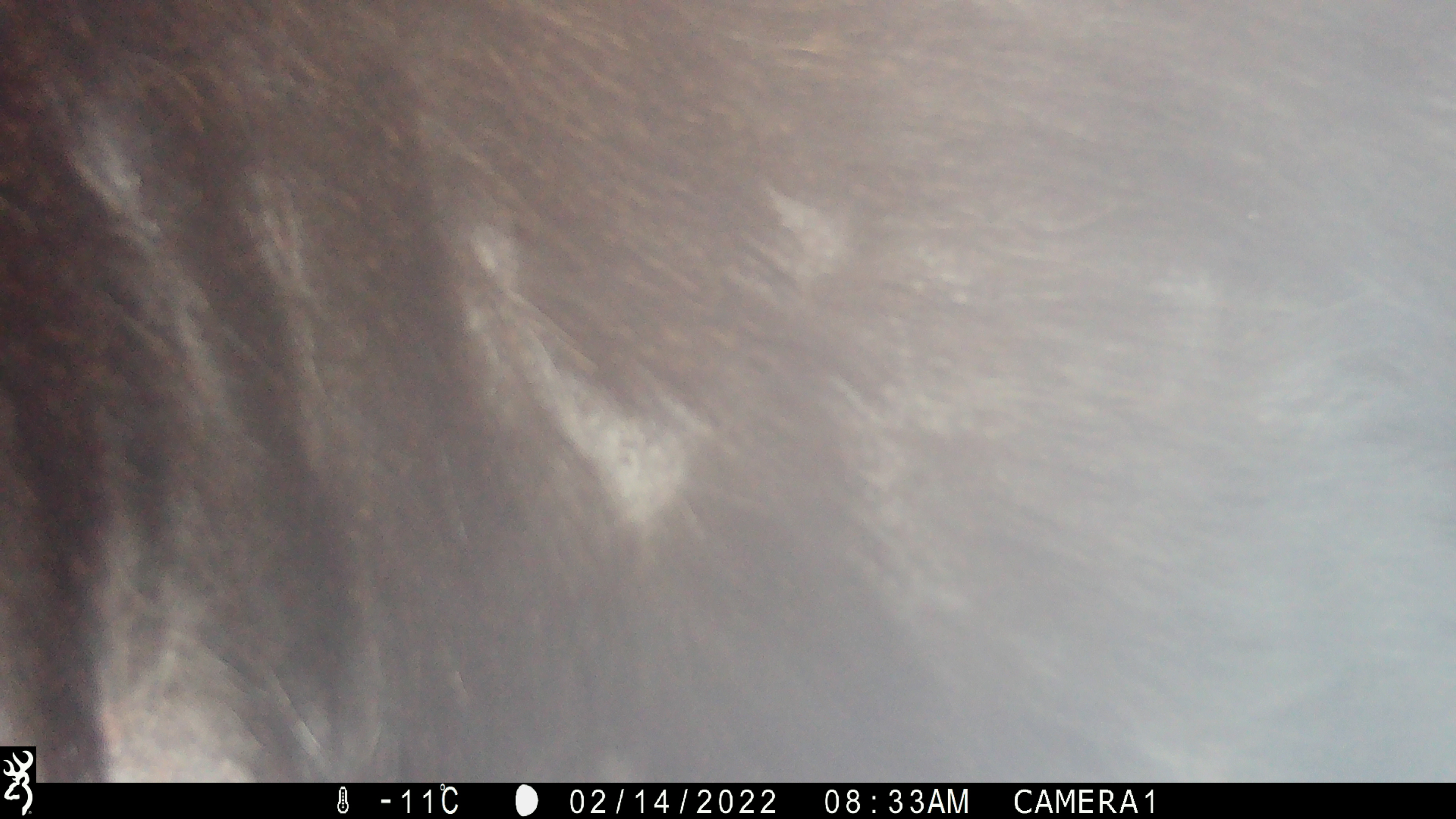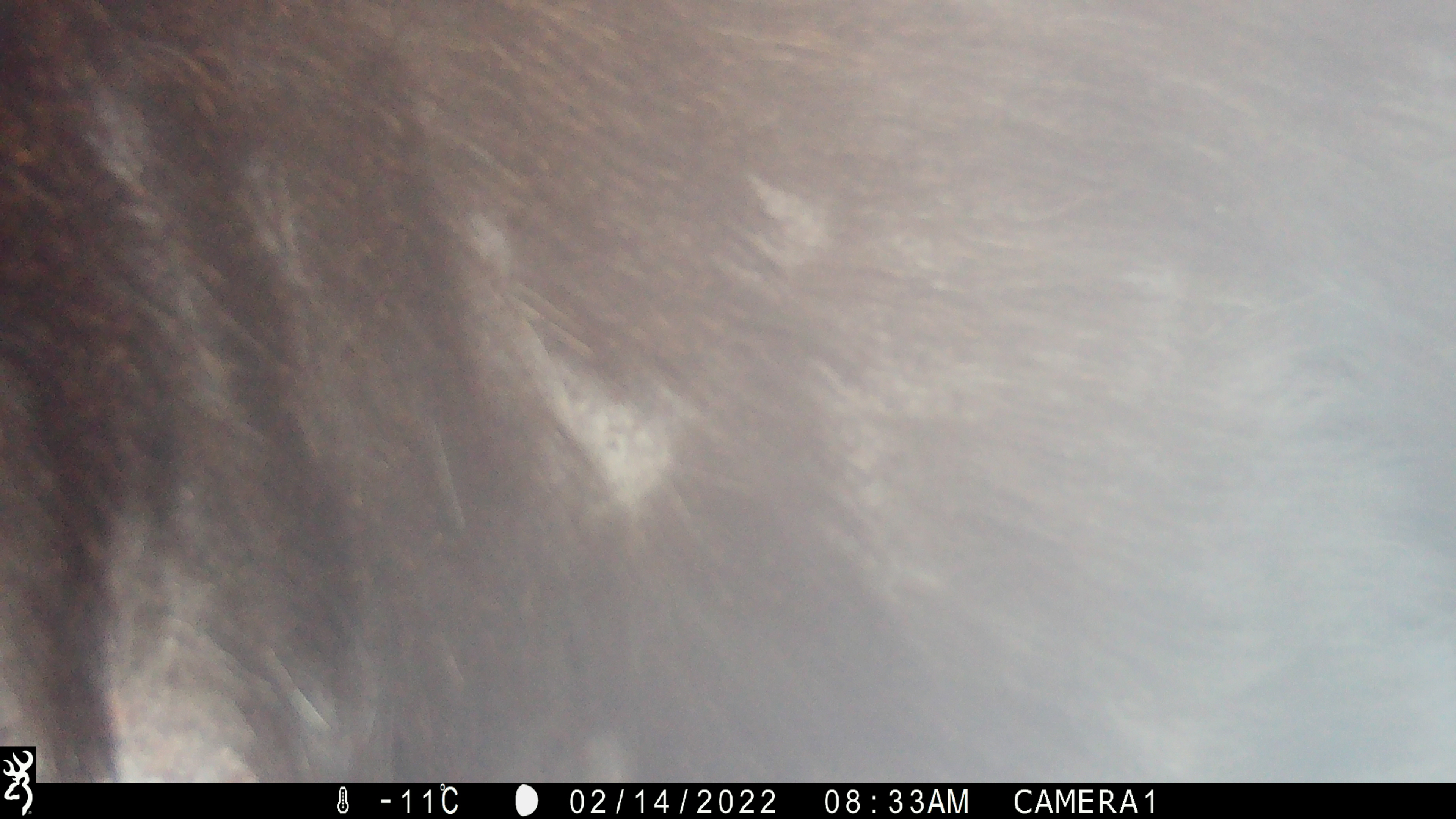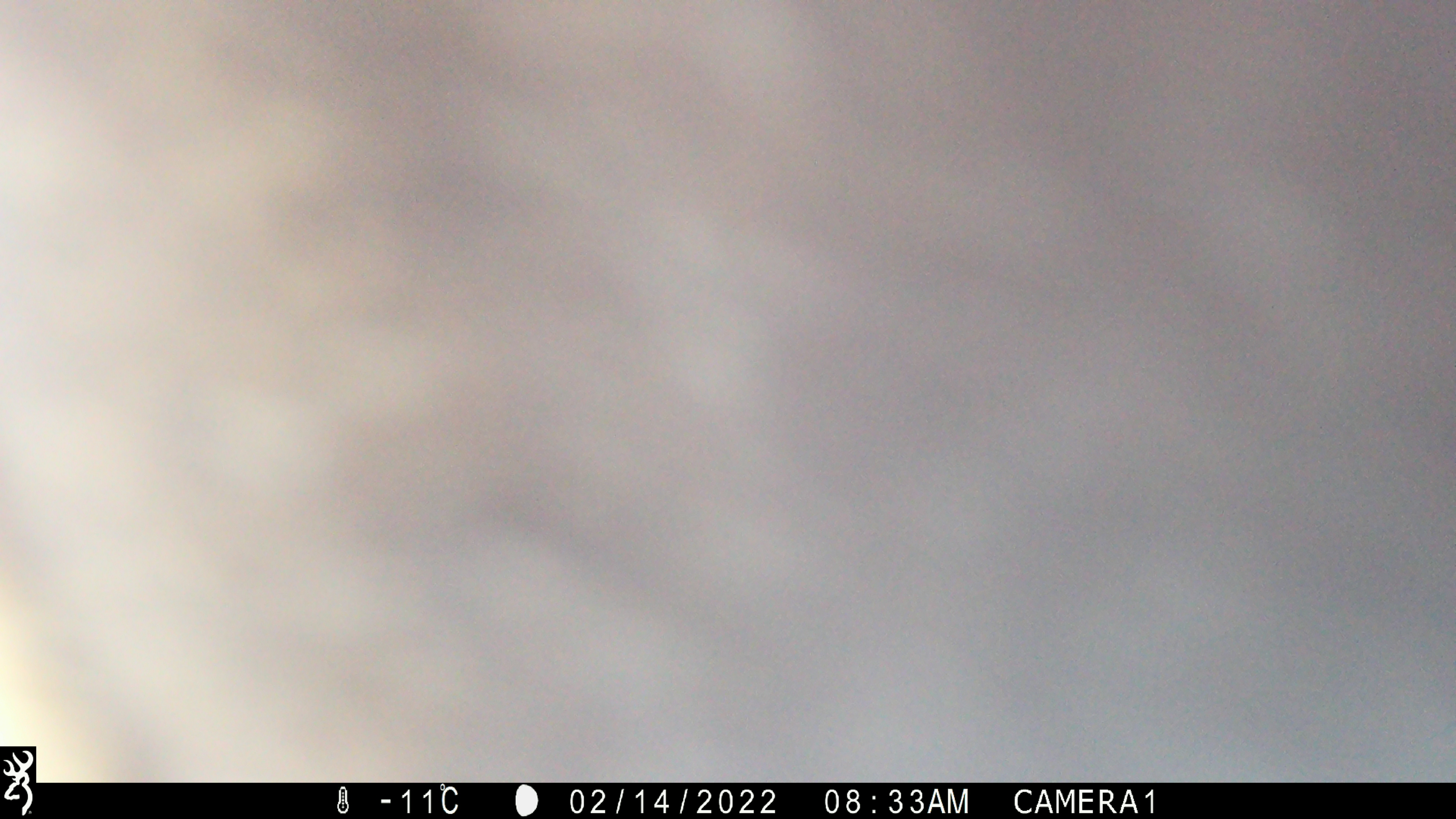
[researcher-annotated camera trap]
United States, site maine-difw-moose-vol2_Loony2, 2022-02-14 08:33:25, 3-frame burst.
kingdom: Animalia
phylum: Chordata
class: Mammalia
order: Artiodactyla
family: Cervidae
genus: Alces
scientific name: Alces alces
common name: moose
Moose (Alces alces).